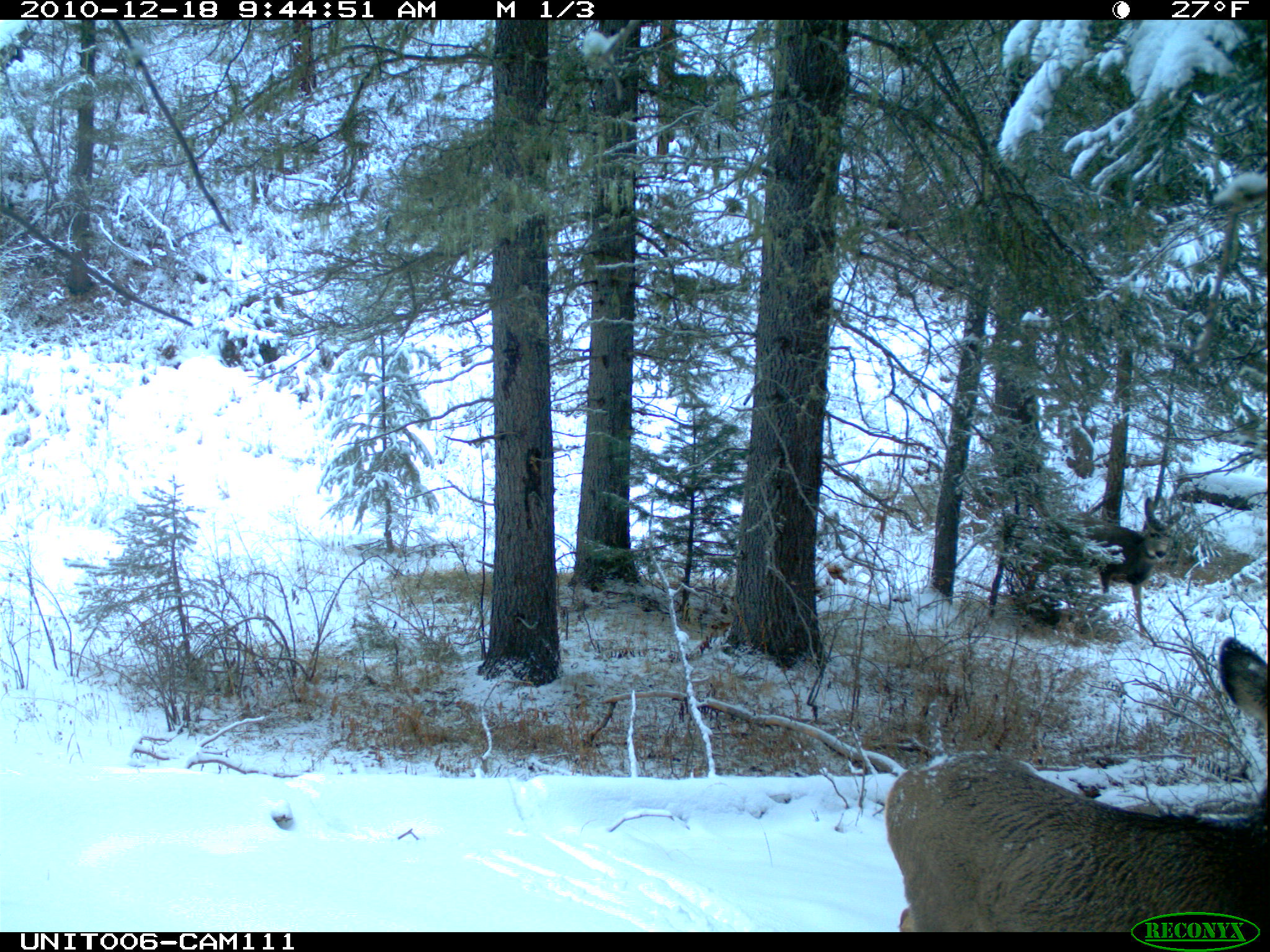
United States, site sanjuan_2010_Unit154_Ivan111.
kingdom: Animalia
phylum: Chordata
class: Mammalia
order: Artiodactyla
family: Cervidae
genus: Odocoileus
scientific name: Odocoileus hemionus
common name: mule deer